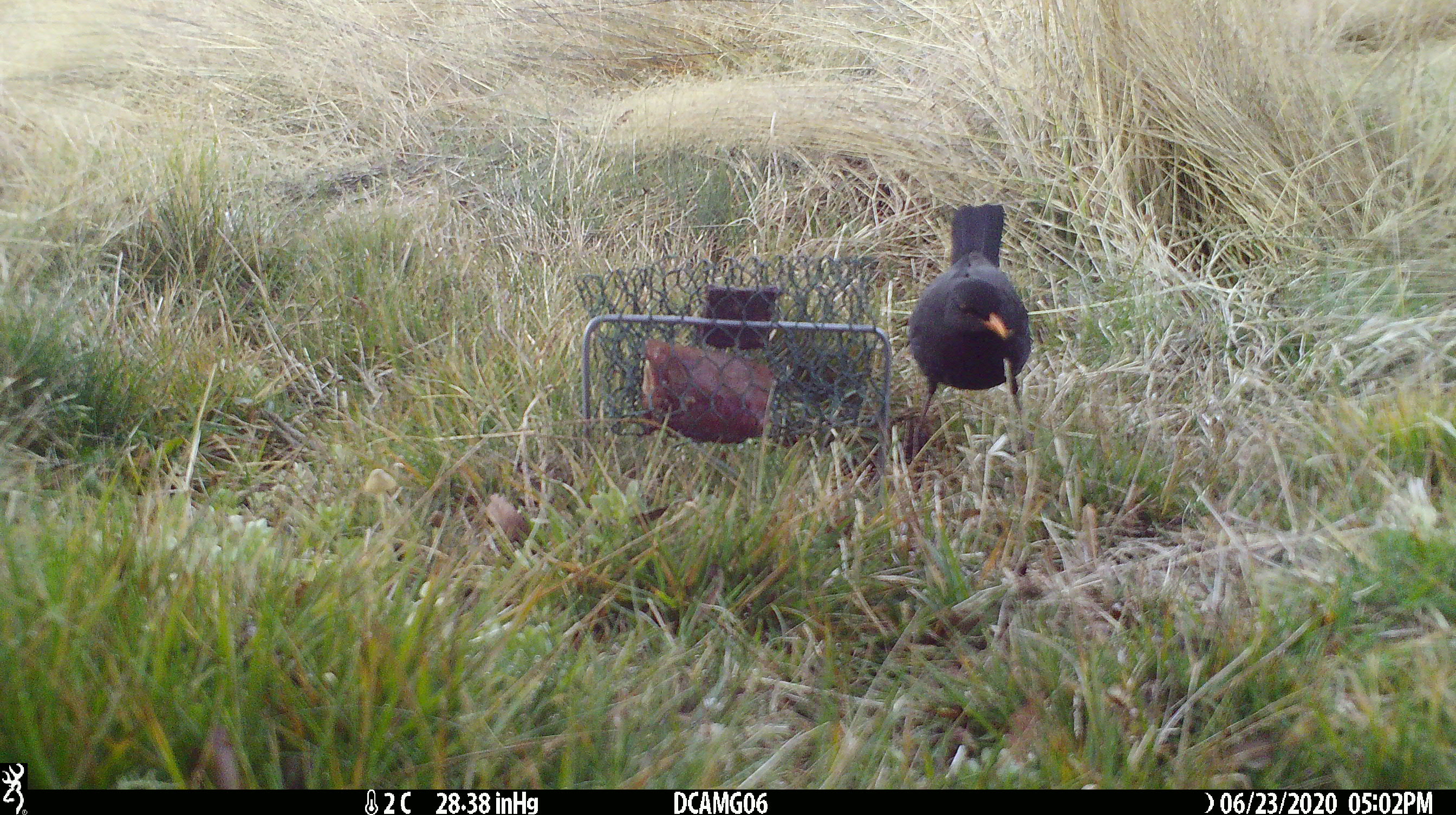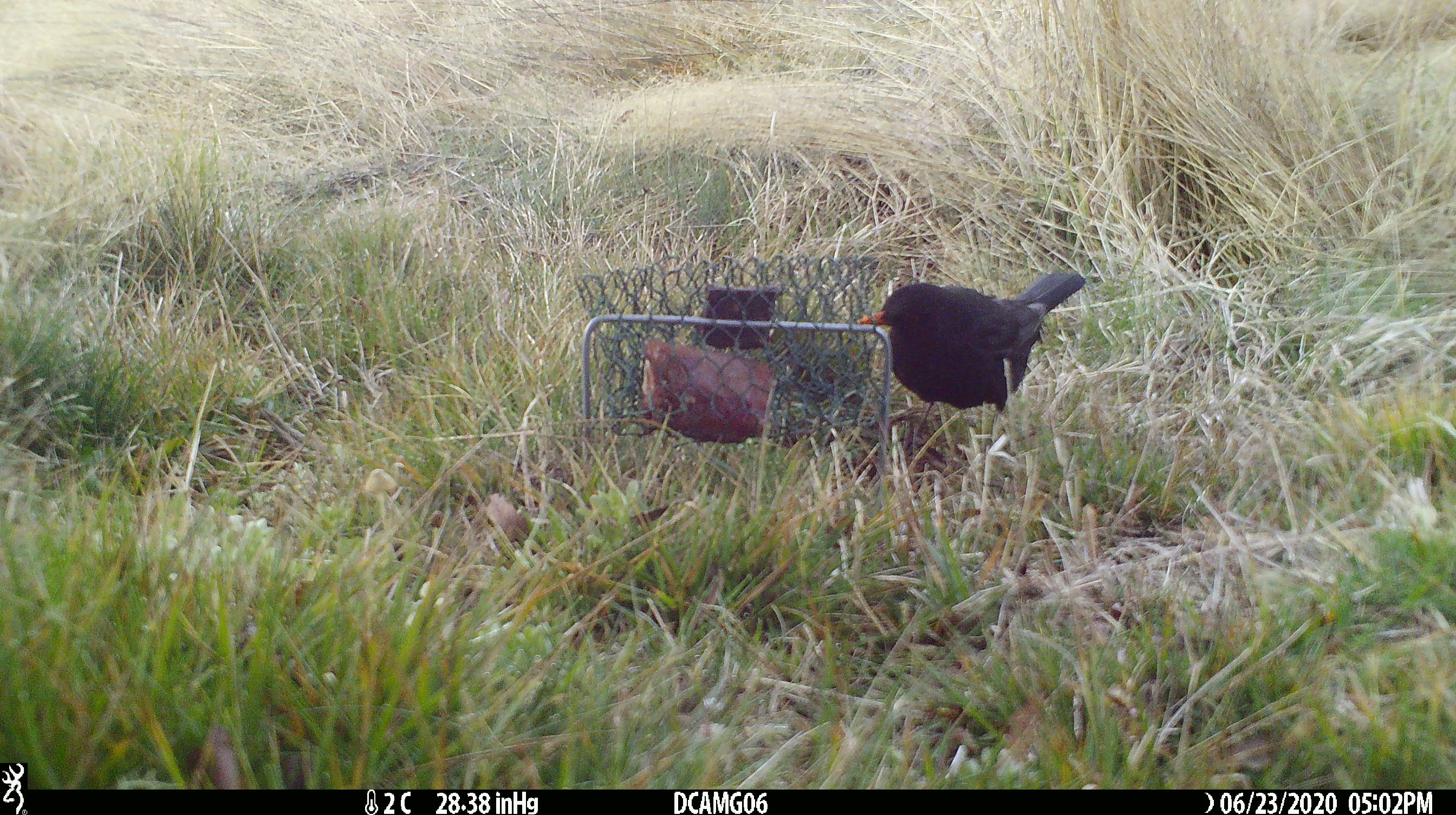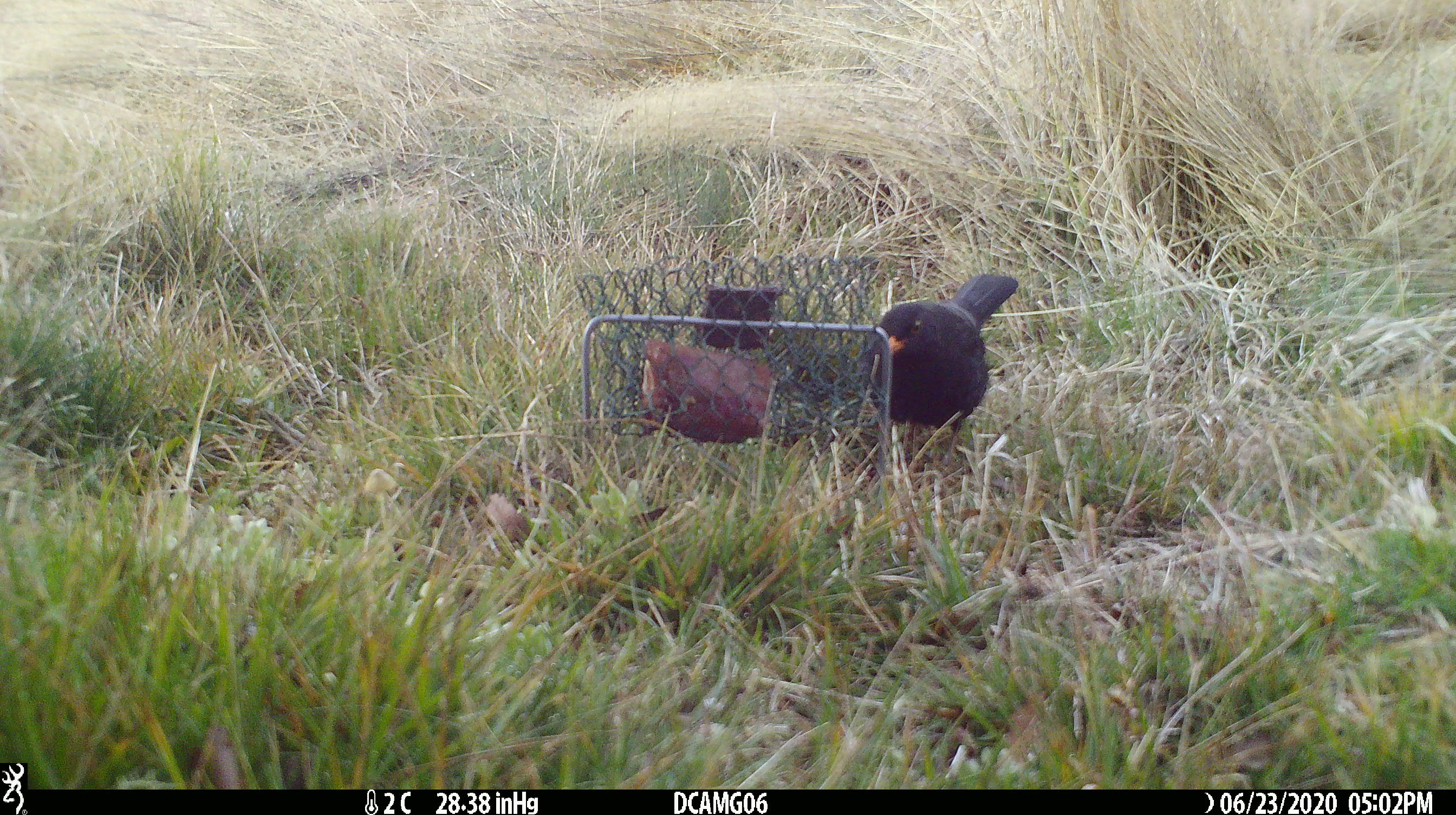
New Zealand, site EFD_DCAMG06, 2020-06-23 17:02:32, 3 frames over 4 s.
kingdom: Animalia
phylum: Chordata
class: Aves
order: Passeriformes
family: Turdidae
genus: Turdus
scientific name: Turdus merula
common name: eurasian blackbird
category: blackbird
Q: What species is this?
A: Blackbird (eurasian blackbird) (Turdus merula).